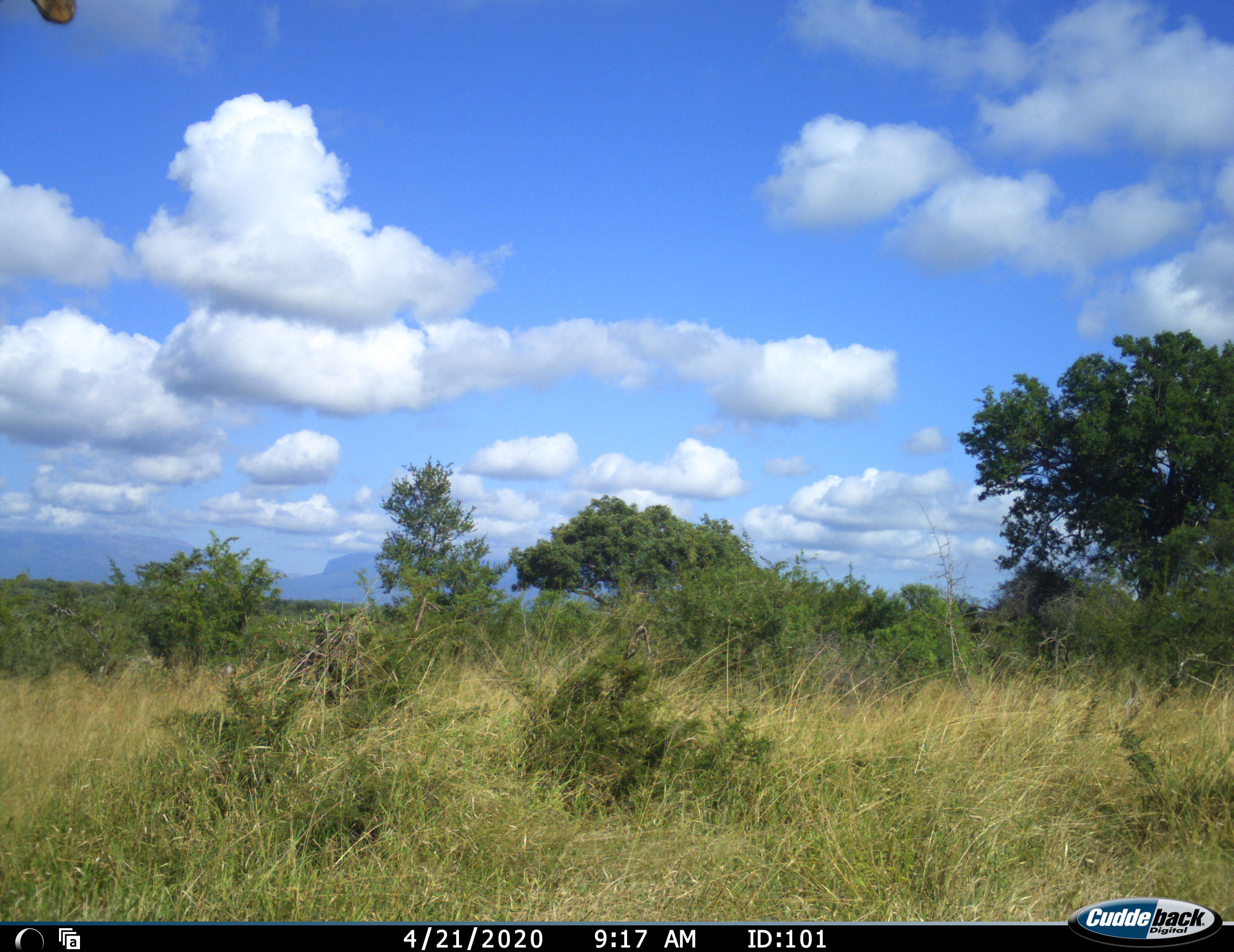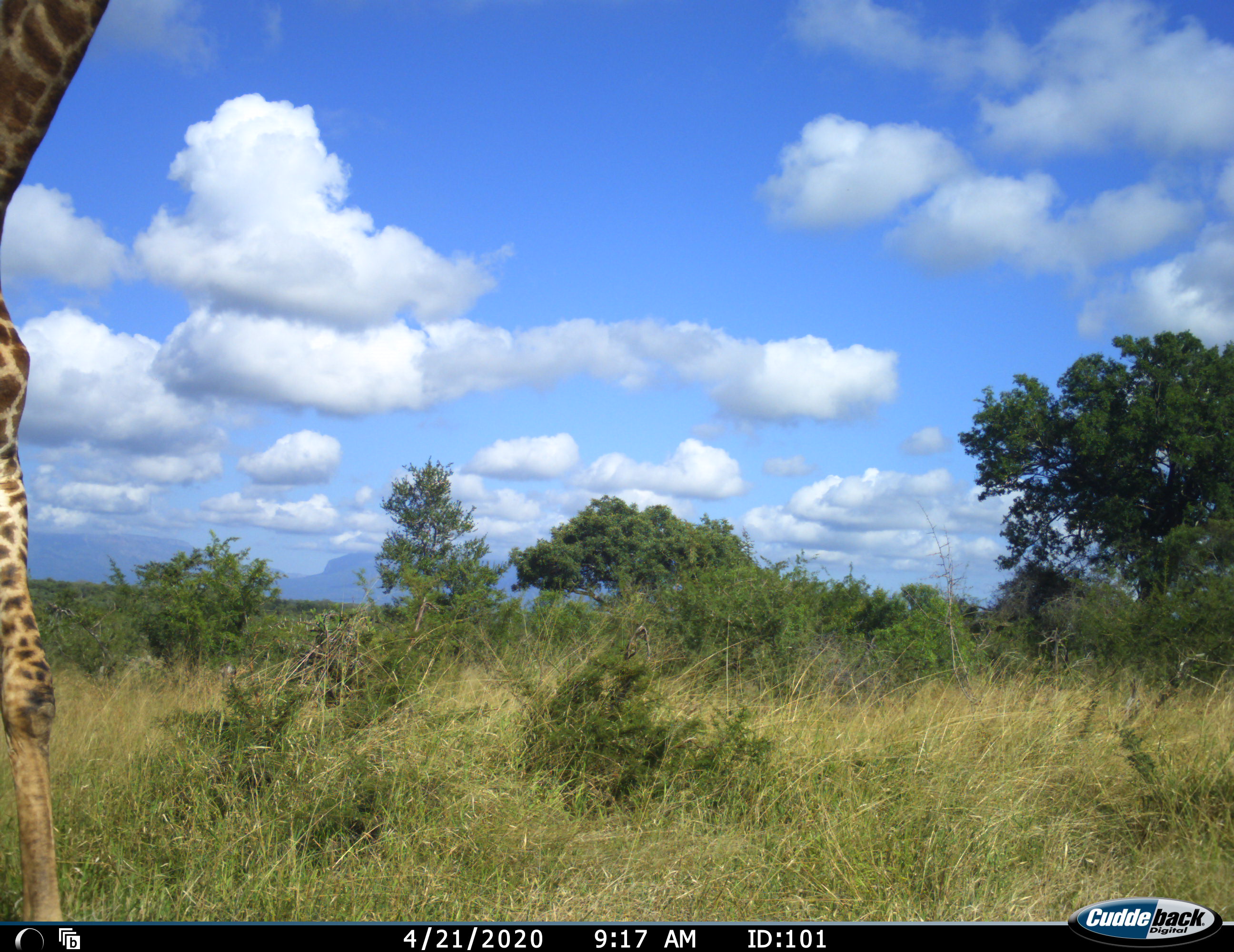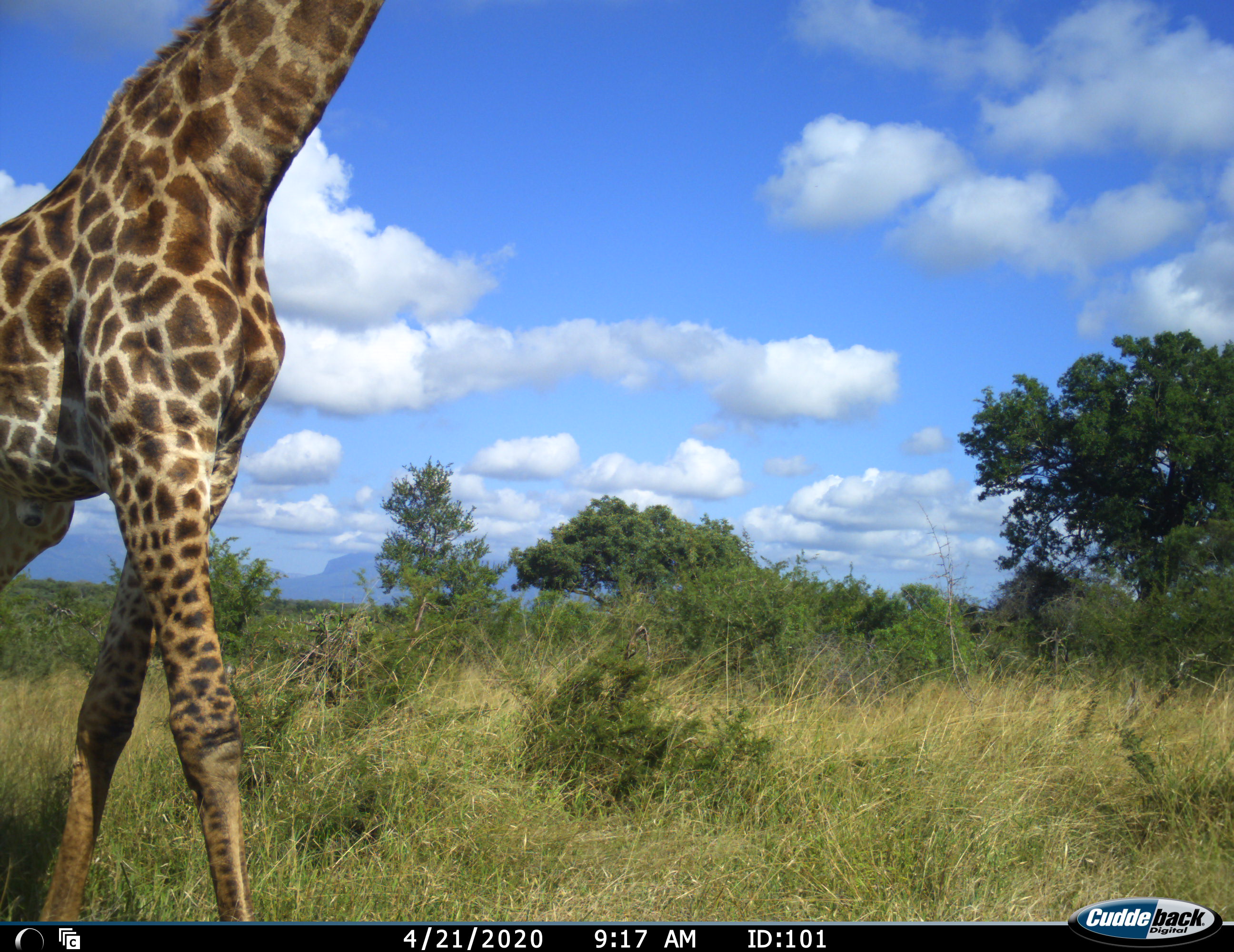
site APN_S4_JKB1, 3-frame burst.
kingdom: Animalia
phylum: Chordata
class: Mammalia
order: Artiodactyla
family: Giraffidae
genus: Giraffa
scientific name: Giraffa camelopardalis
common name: giraffe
Giraffe (Giraffa camelopardalis), count 1. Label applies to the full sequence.